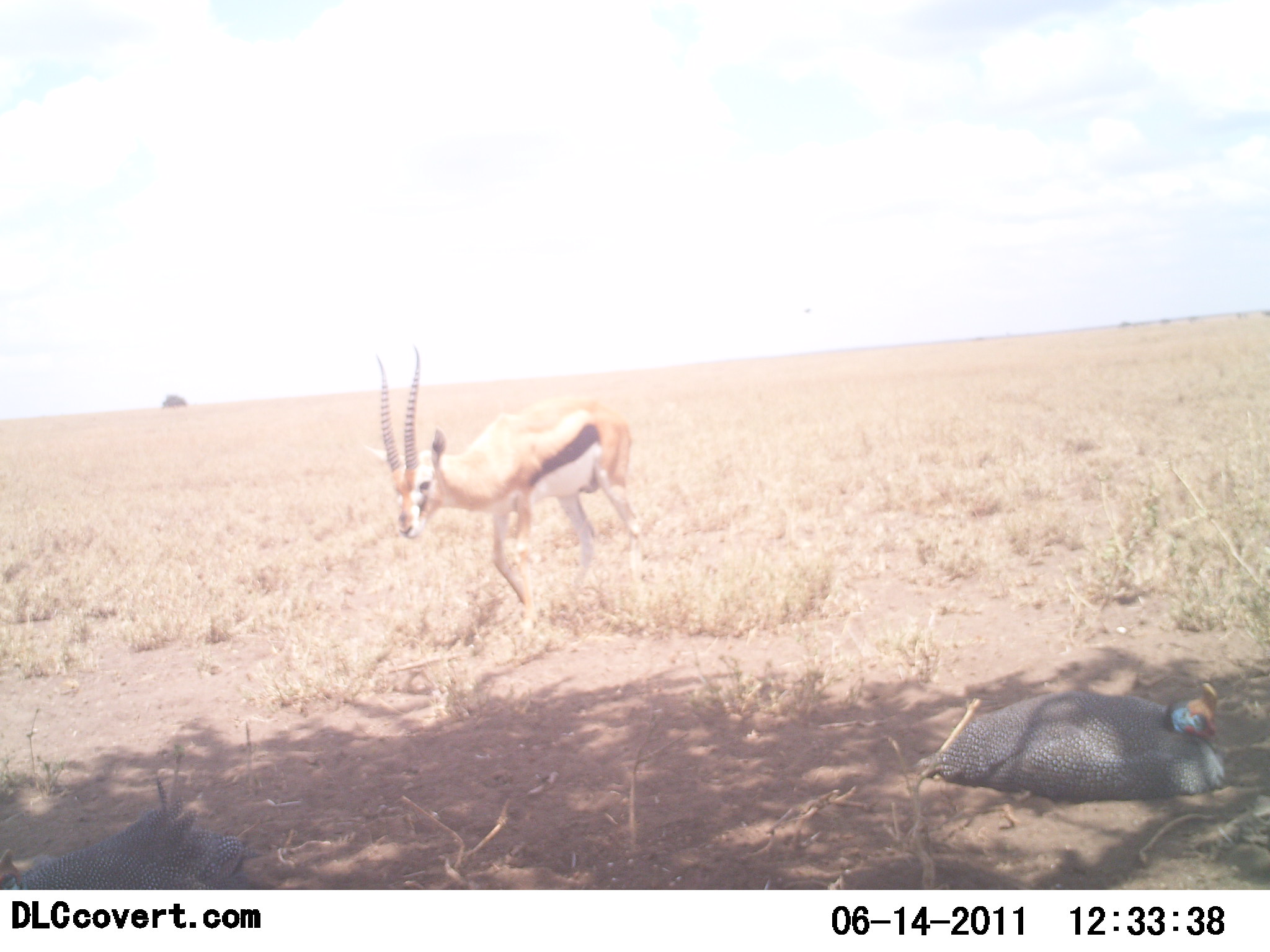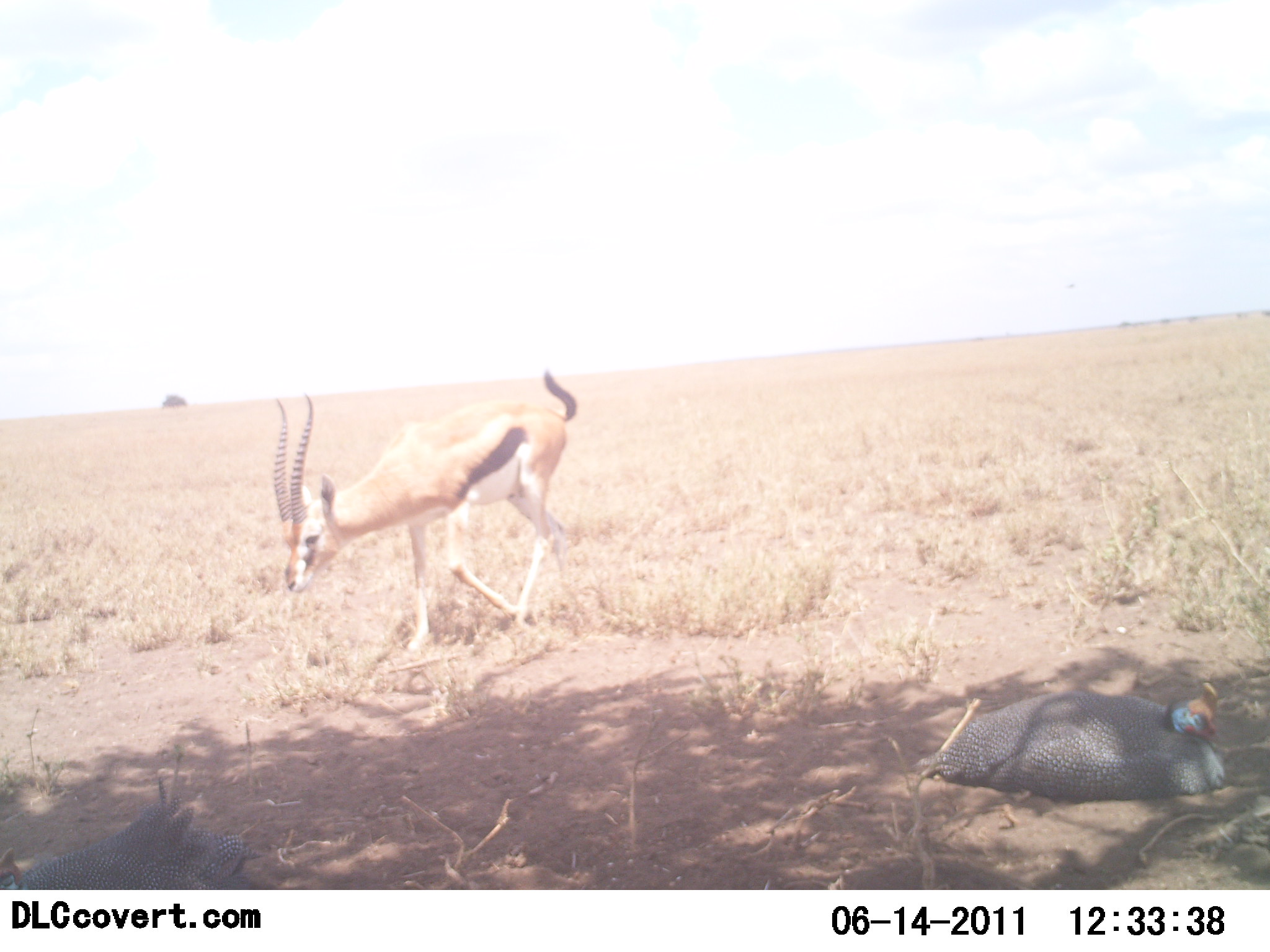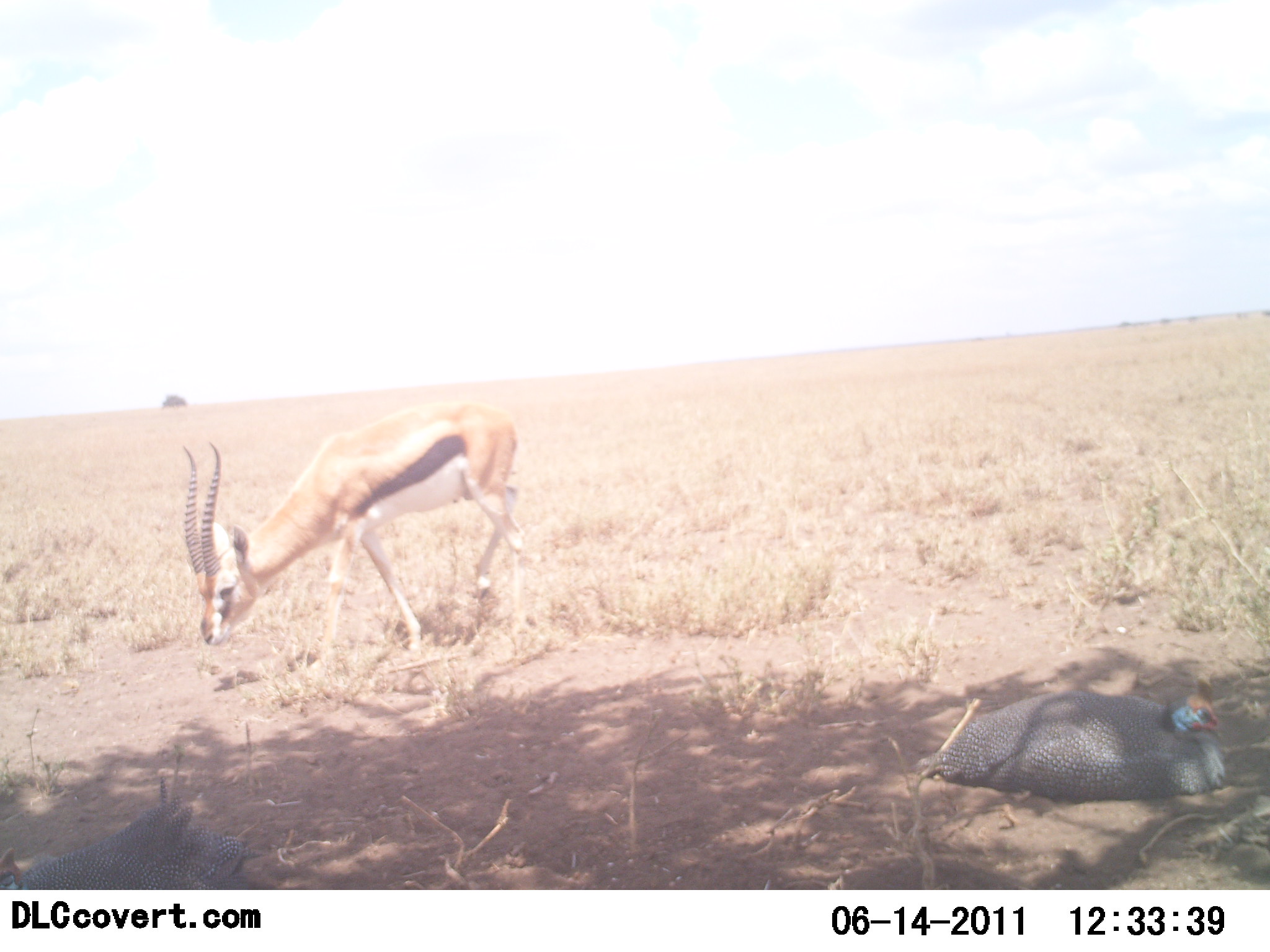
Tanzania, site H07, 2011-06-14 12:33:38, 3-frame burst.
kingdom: Animalia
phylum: Chordata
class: Mammalia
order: Artiodactyla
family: Bovidae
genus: Eudorcas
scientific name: Eudorcas thomsonii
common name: thomson's gazelle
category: gazellethomsons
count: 1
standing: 7%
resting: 0%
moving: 36%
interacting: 0%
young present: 0%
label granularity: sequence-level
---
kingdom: Animalia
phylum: Chordata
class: Aves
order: Galliformes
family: Numididae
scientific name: Numididae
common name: guinea fowl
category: guineafowl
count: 2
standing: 0%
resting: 100%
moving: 0%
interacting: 0%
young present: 0%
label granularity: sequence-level